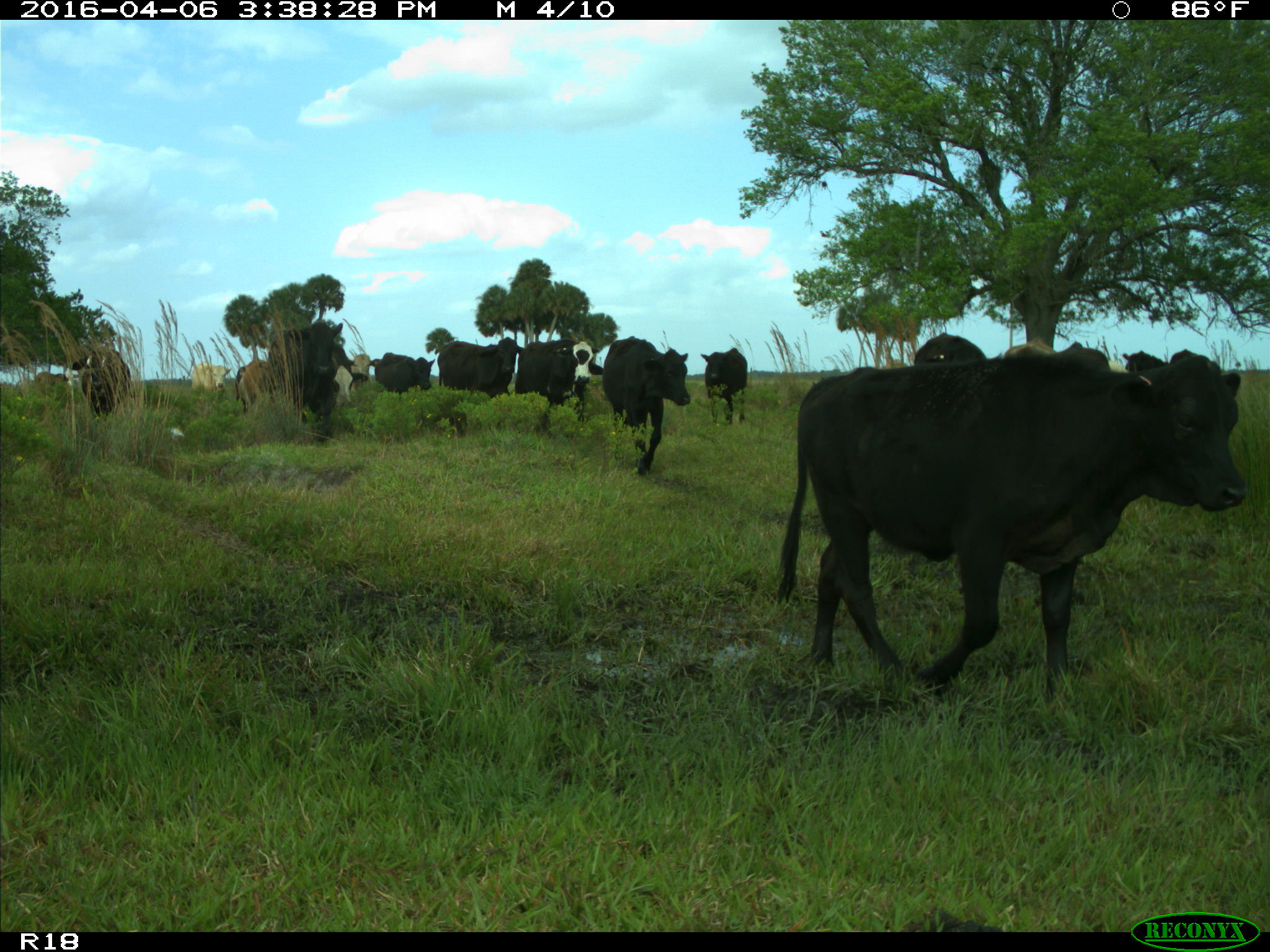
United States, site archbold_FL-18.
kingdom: Animalia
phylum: Chordata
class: Mammalia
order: Artiodactyla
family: Bovidae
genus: Bos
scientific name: Bos taurus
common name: domestic cow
Bos taurus (domestic cow).